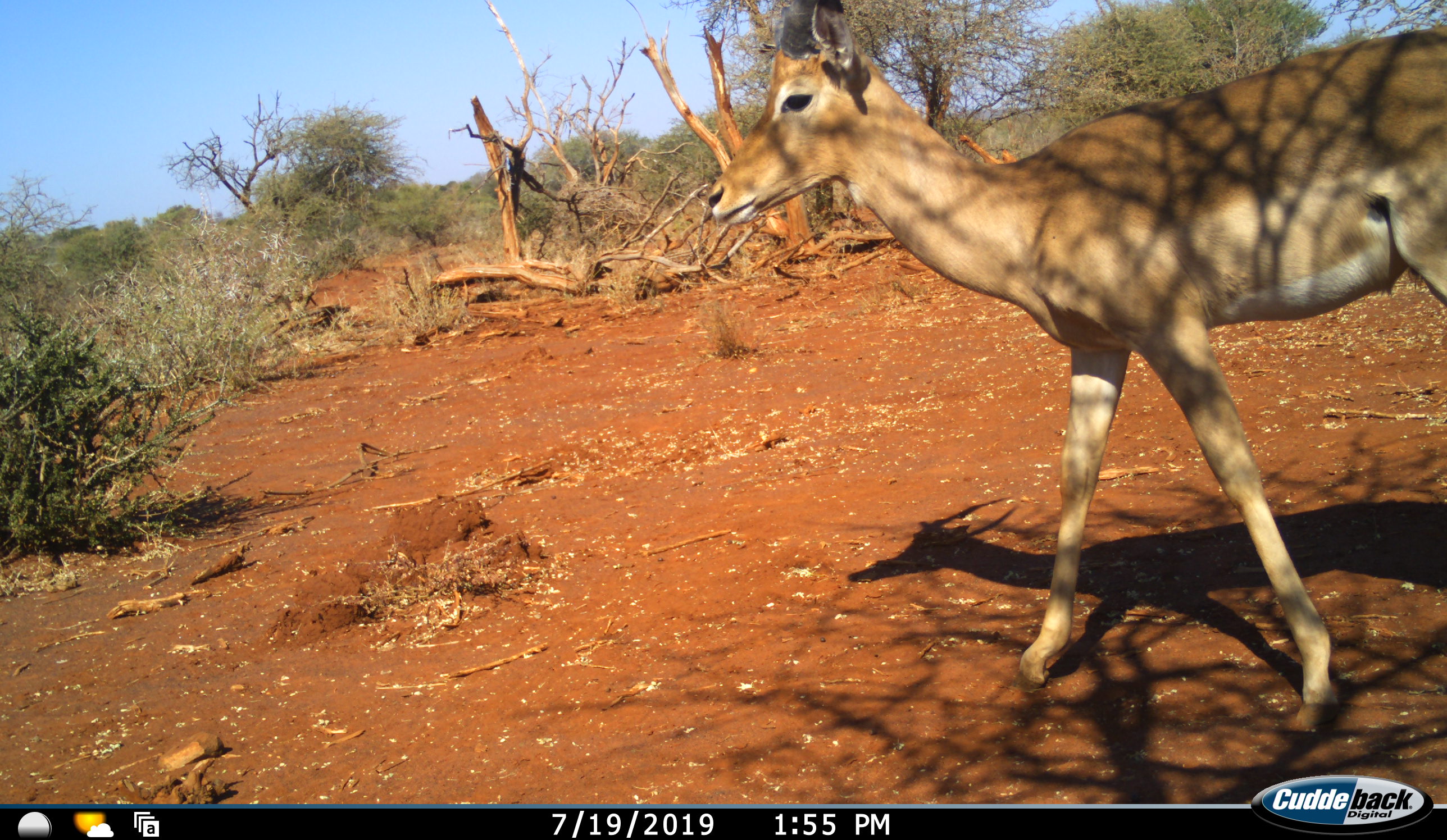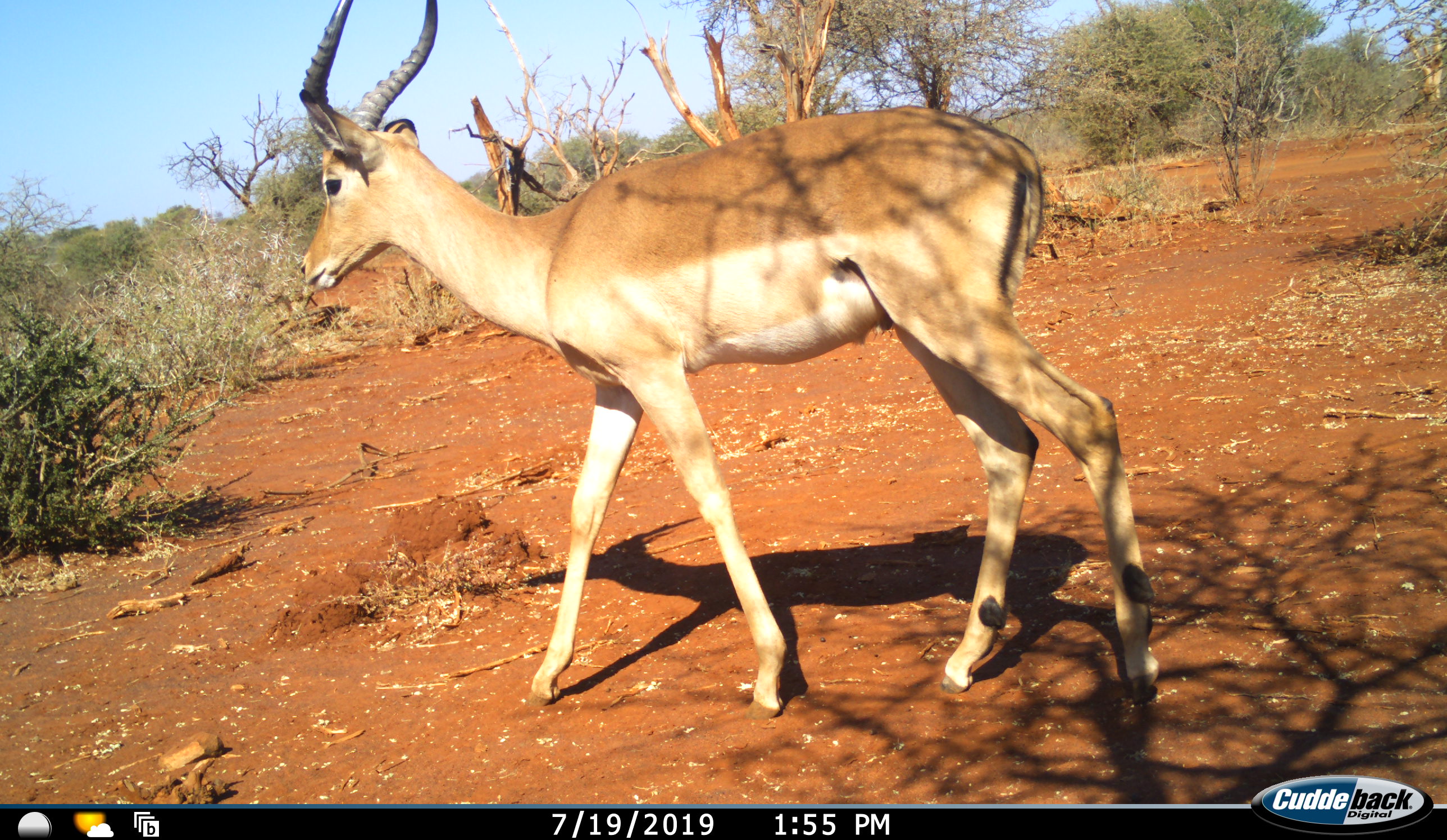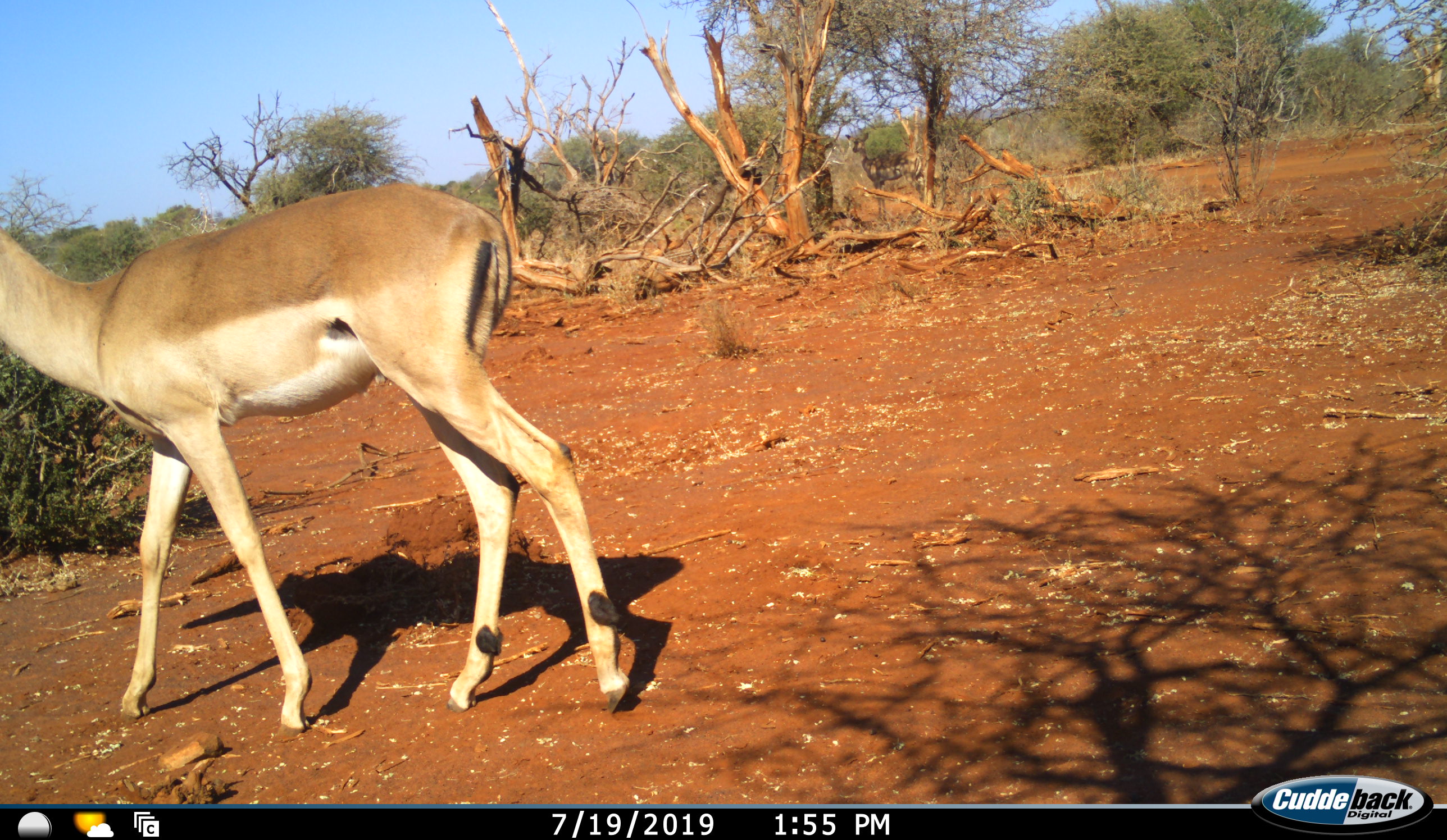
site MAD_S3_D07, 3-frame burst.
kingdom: Animalia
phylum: Chordata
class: Mammalia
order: Artiodactyla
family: Bovidae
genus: Aepyceros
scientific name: Aepyceros melampus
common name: impala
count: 1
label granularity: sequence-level